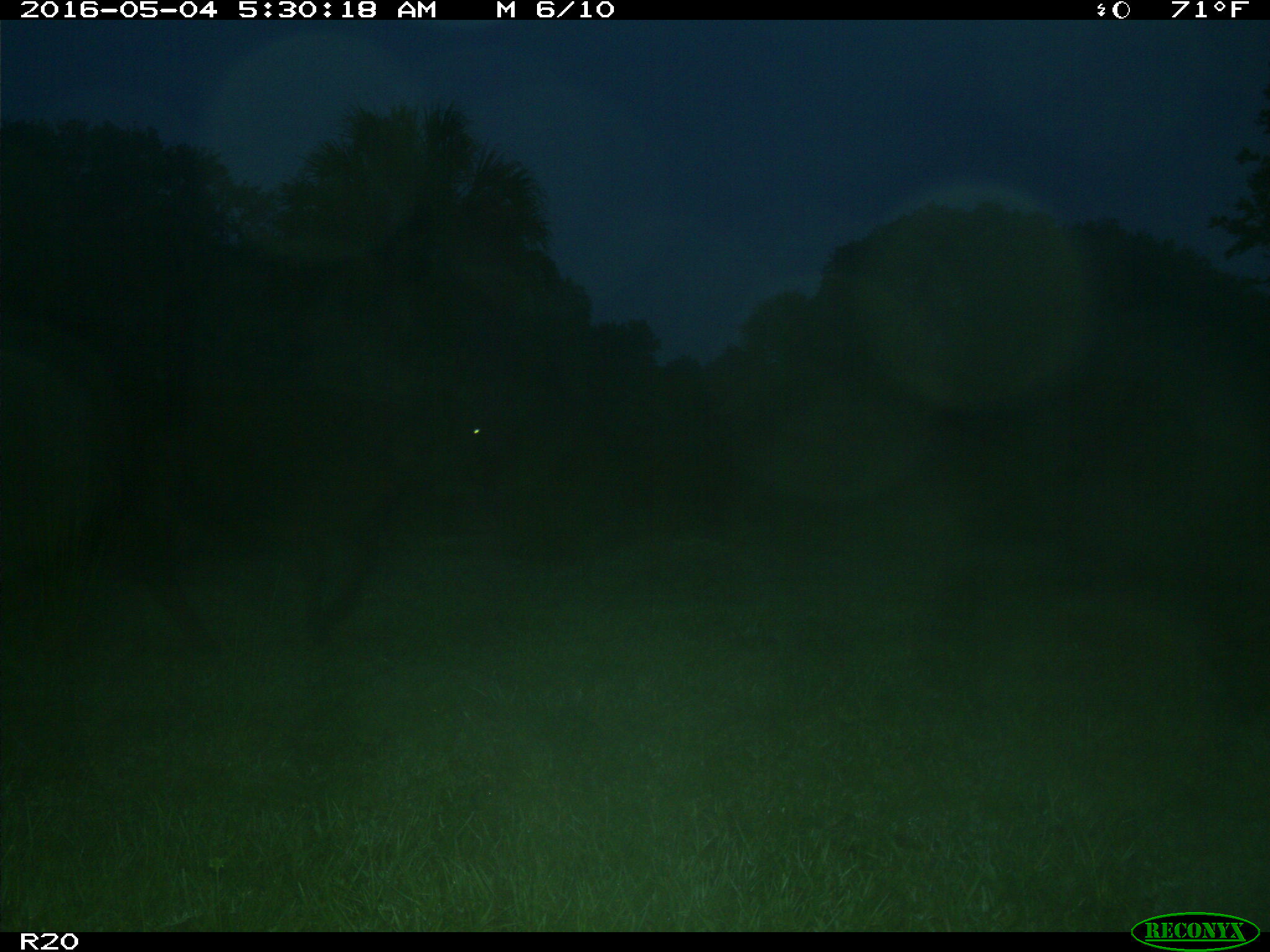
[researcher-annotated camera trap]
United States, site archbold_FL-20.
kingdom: Animalia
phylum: Chordata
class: Mammalia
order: Artiodactyla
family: Bovidae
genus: Bos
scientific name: Bos taurus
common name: domestic cow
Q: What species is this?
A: Bos taurus (domestic cow).